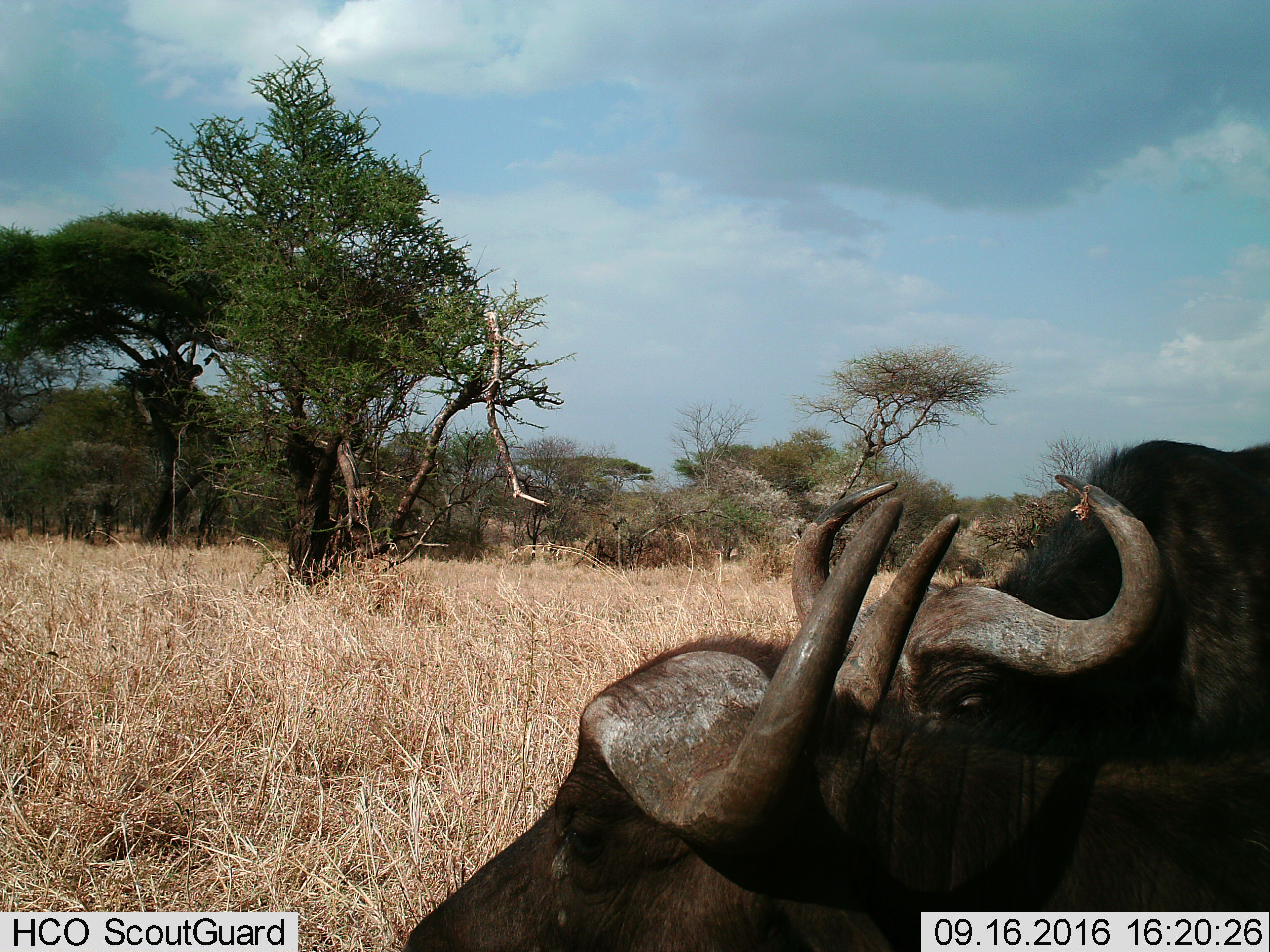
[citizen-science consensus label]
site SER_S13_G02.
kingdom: Animalia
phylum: Chordata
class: Mammalia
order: Artiodactyla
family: Bovidae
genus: Syncerus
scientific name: Syncerus caffer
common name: african buffalo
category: buffalo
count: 2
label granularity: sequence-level